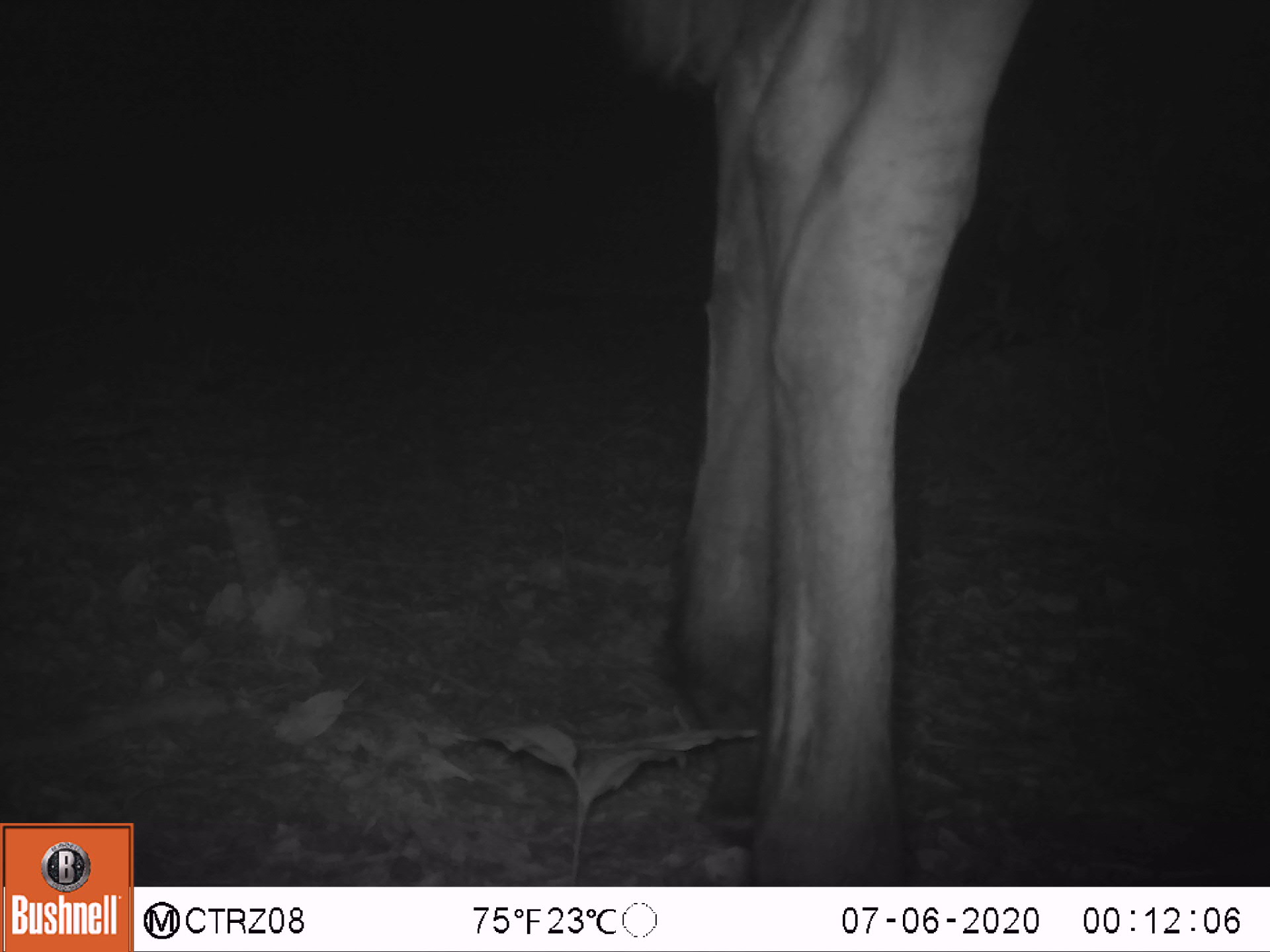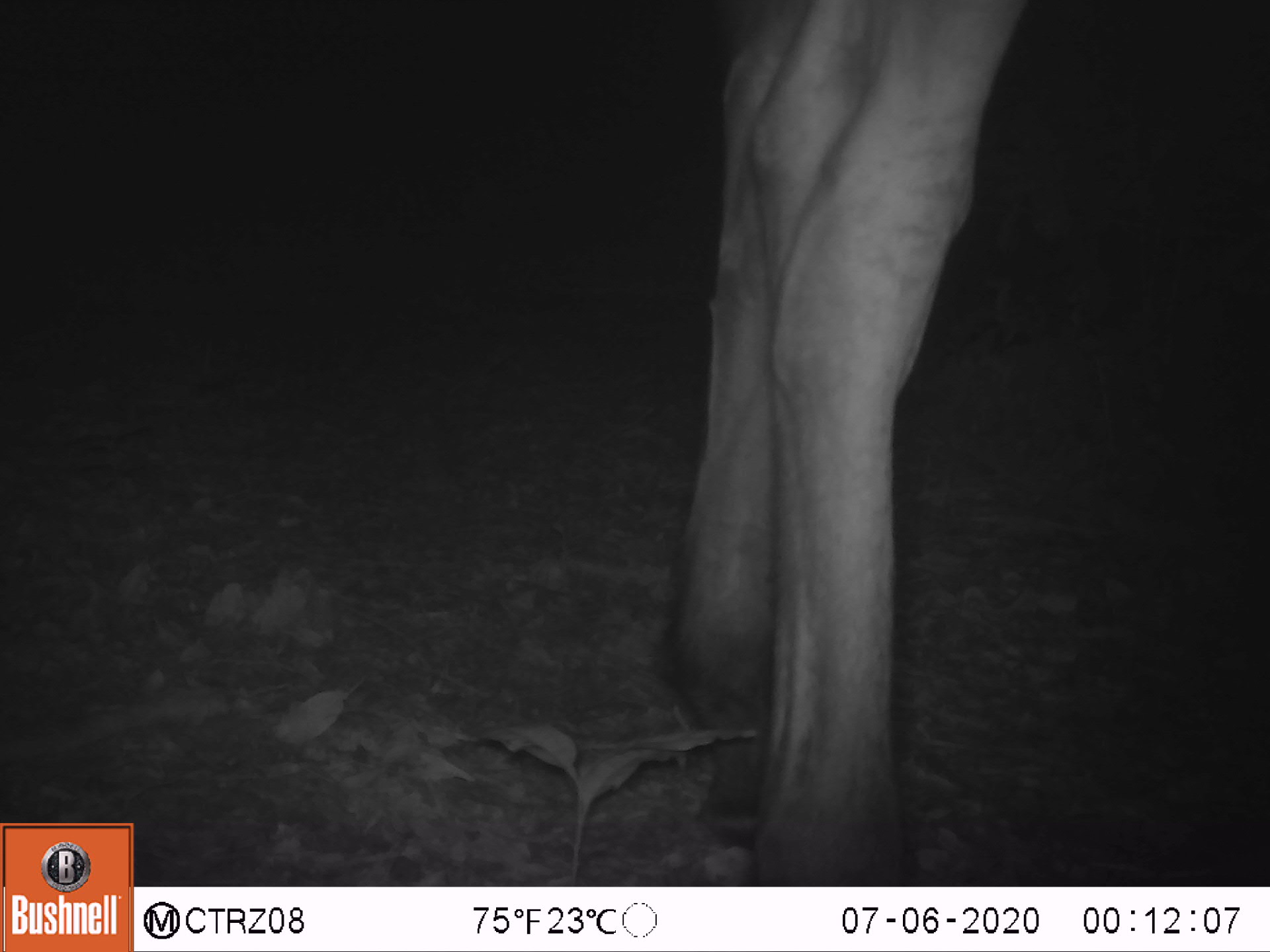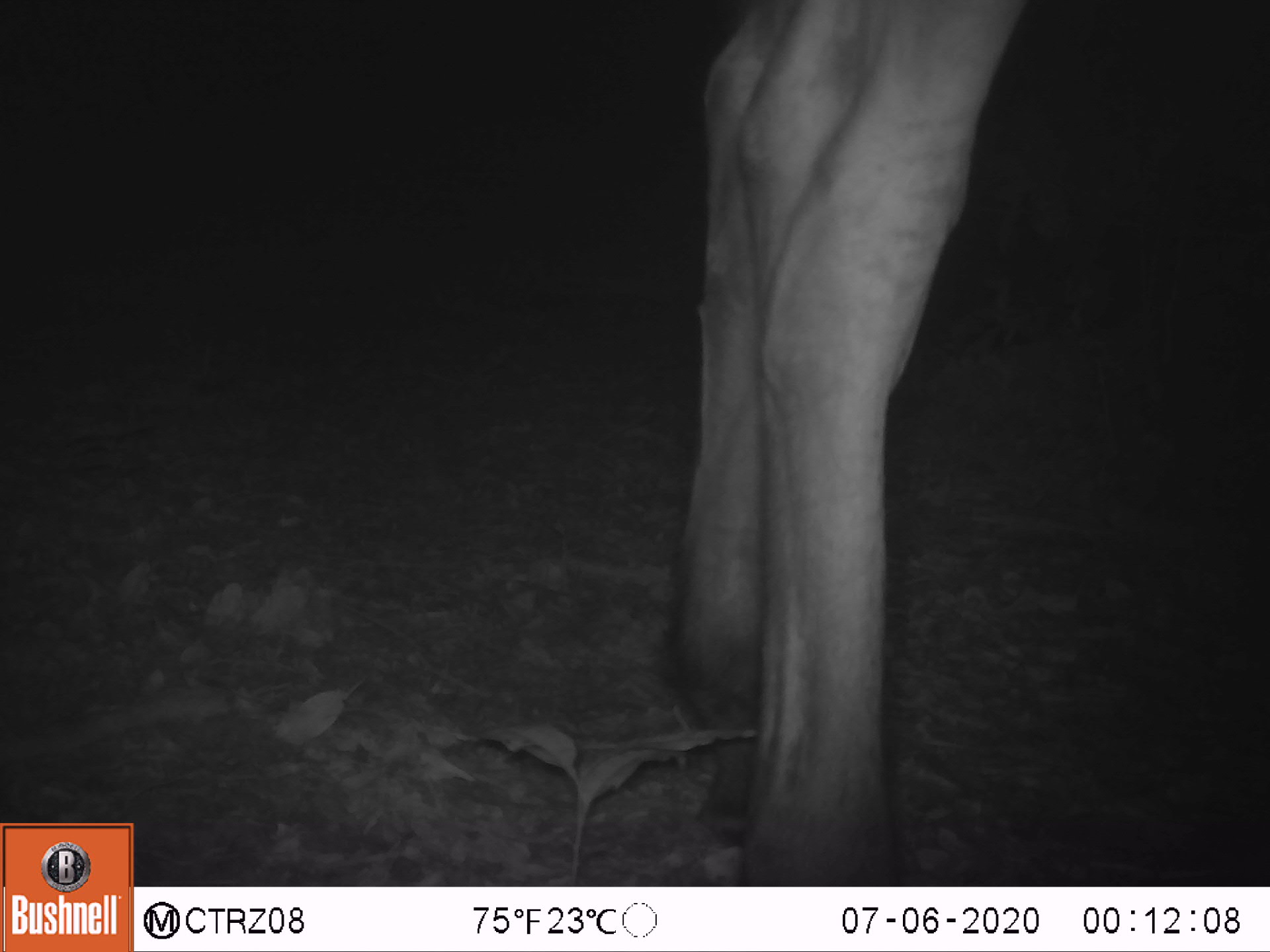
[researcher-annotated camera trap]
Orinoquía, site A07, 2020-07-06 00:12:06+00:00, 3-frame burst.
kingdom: Animalia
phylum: Chordata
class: Mammalia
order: Perissodactyla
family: Equidae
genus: Equus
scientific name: Equus caballus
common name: domestic horse